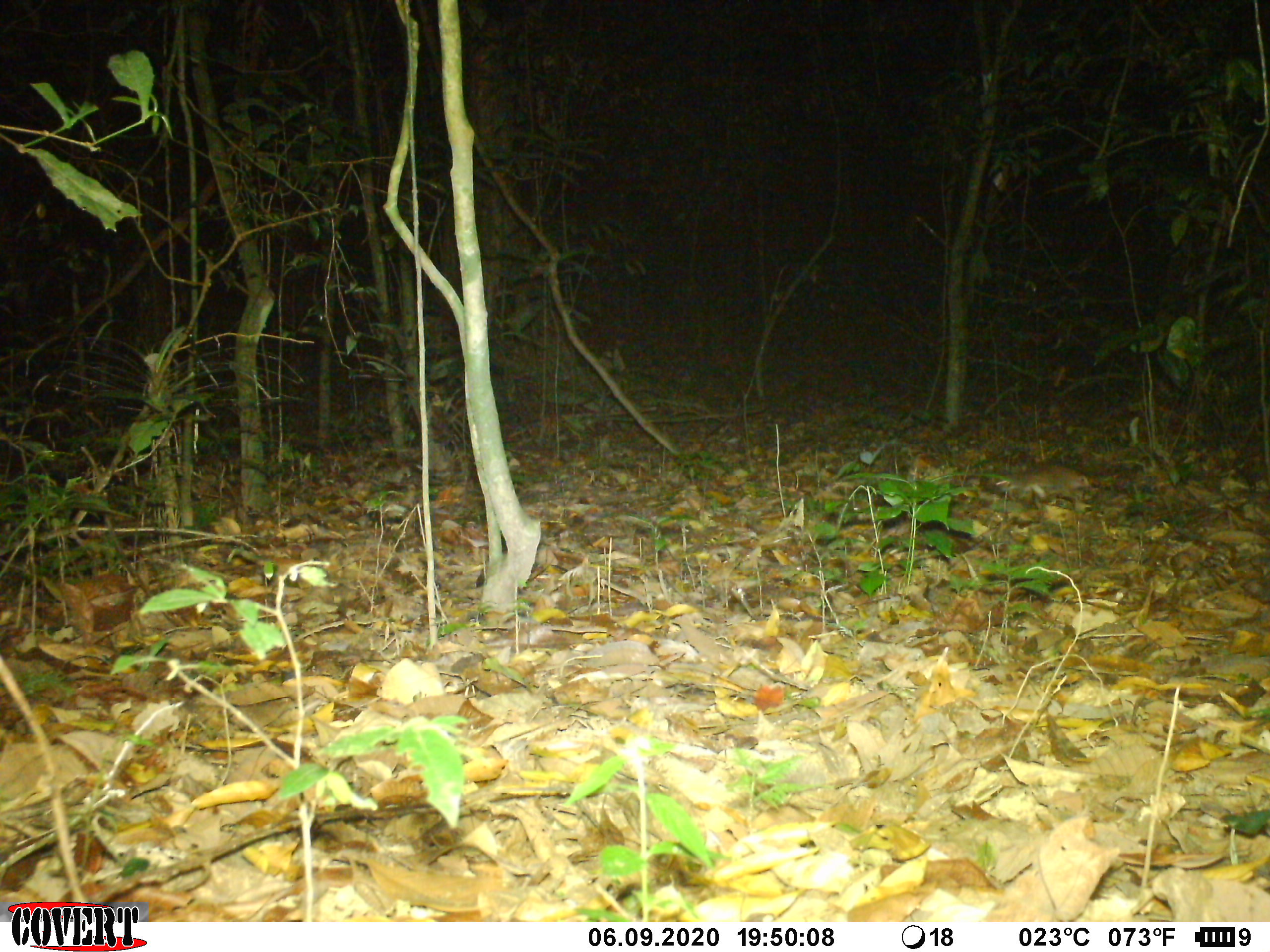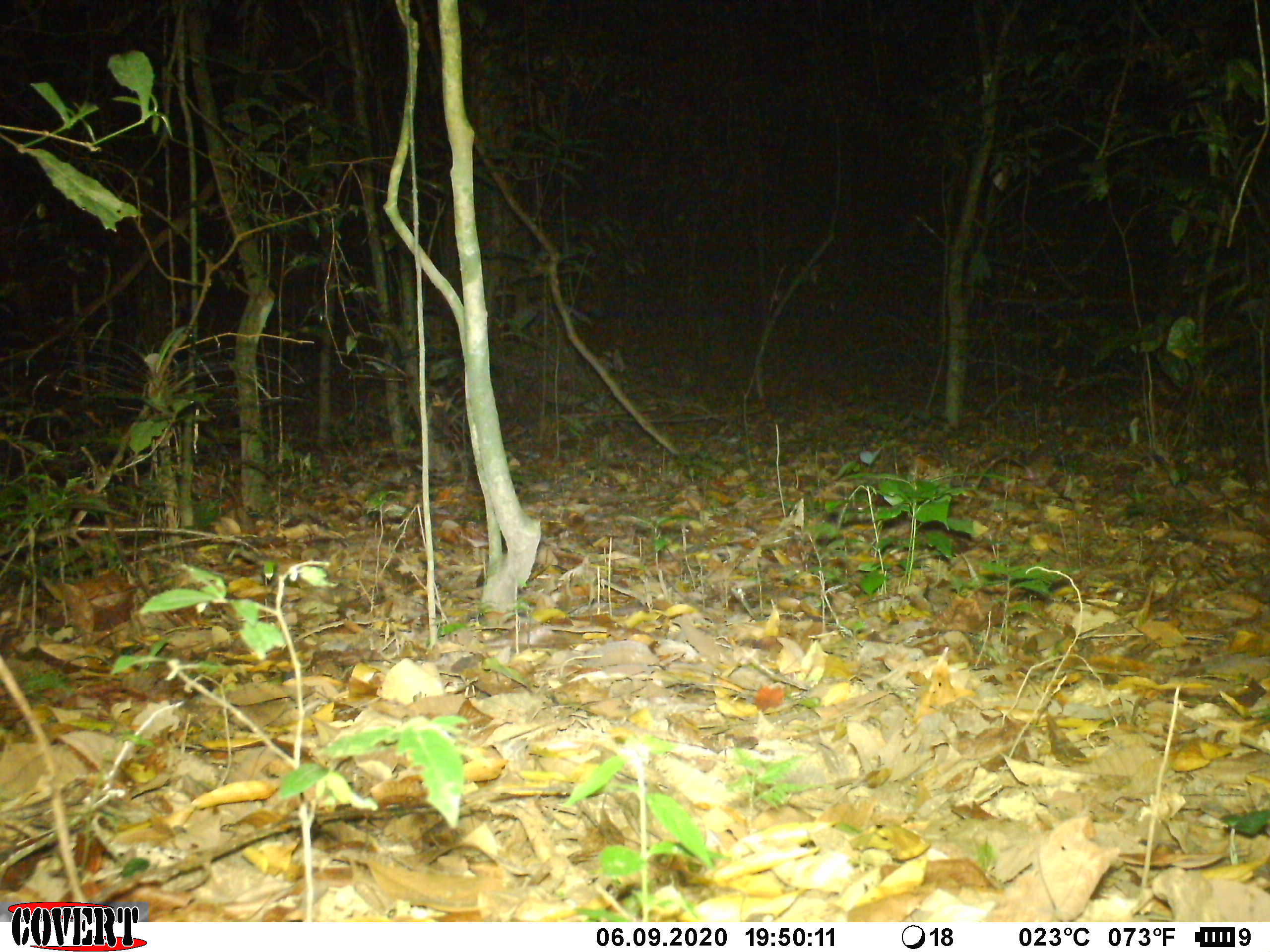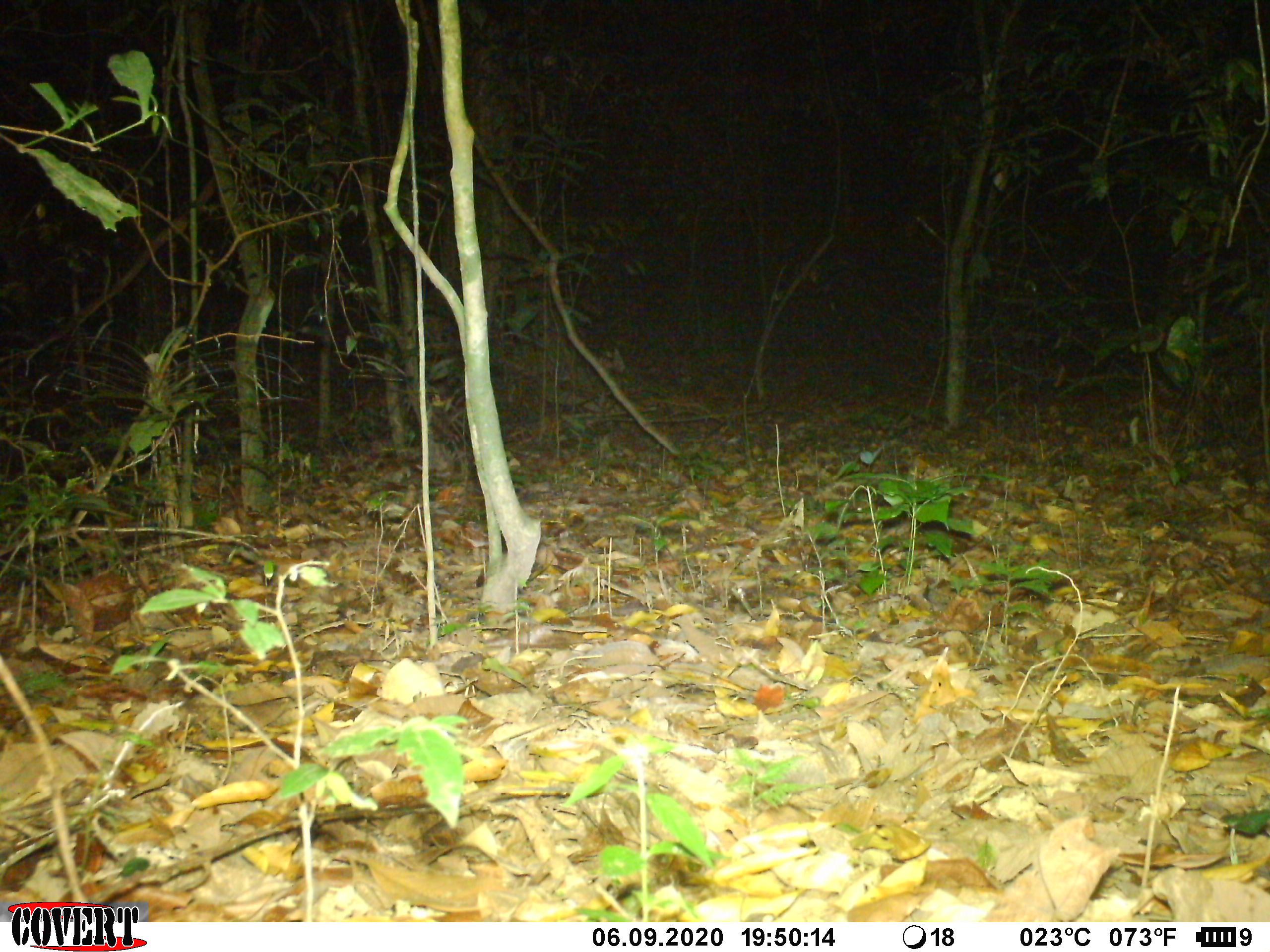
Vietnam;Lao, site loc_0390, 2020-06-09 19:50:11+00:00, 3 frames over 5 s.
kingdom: Animalia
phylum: Chordata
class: Mammalia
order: Rodentia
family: Muridae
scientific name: Muridae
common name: old-world mice and rats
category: unidentified murid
Unidentified murid (old-world mice and rats) (Muridae). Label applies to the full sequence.